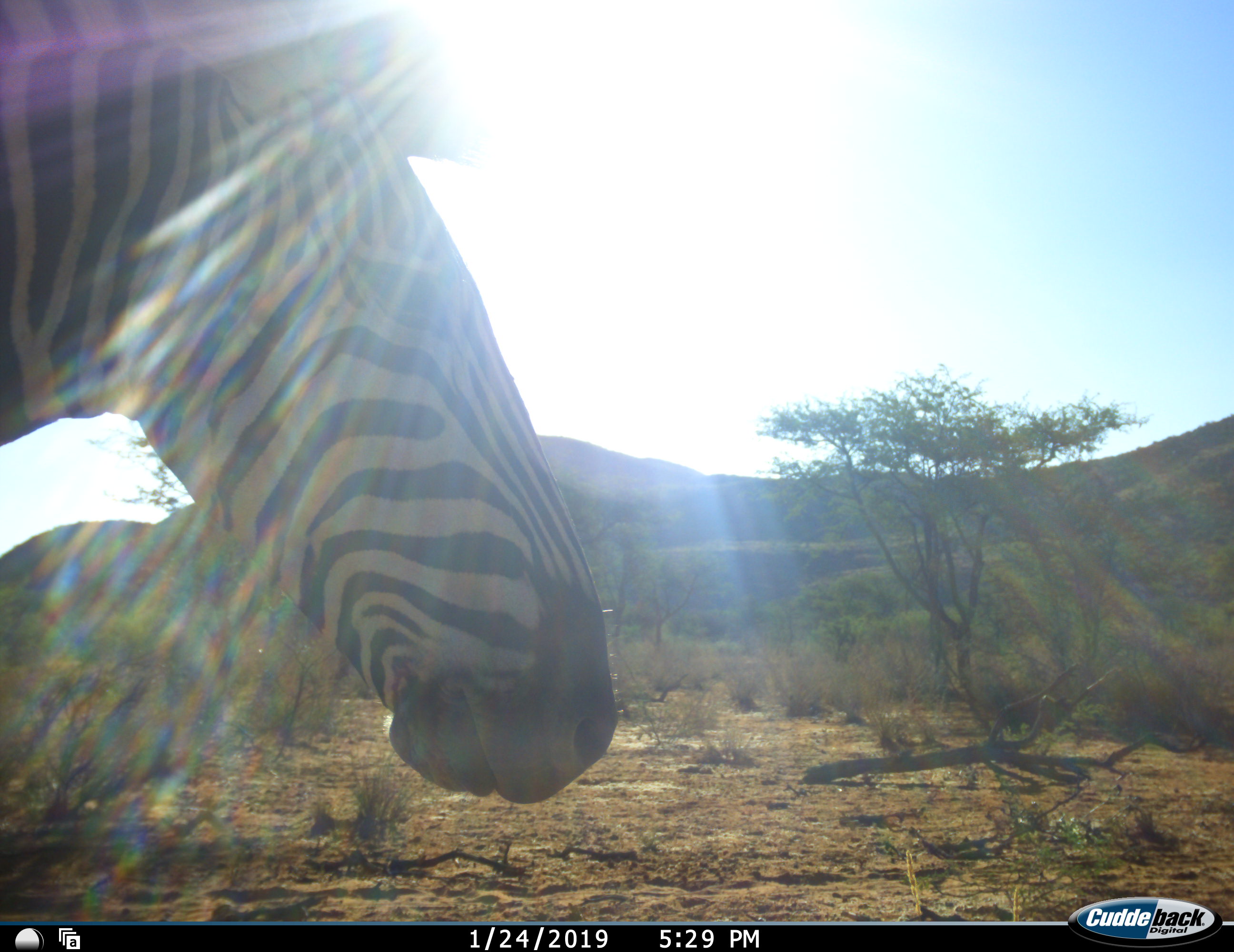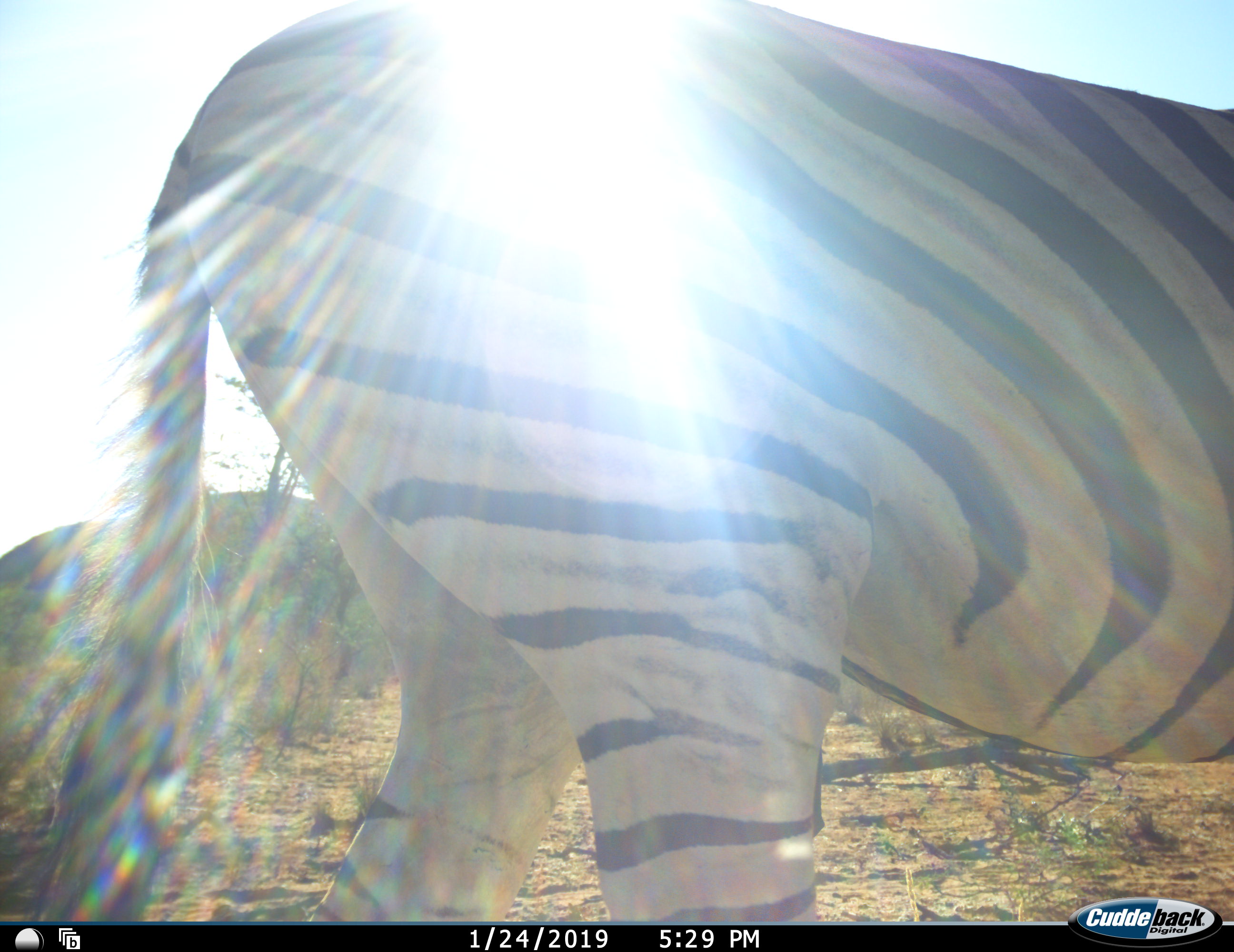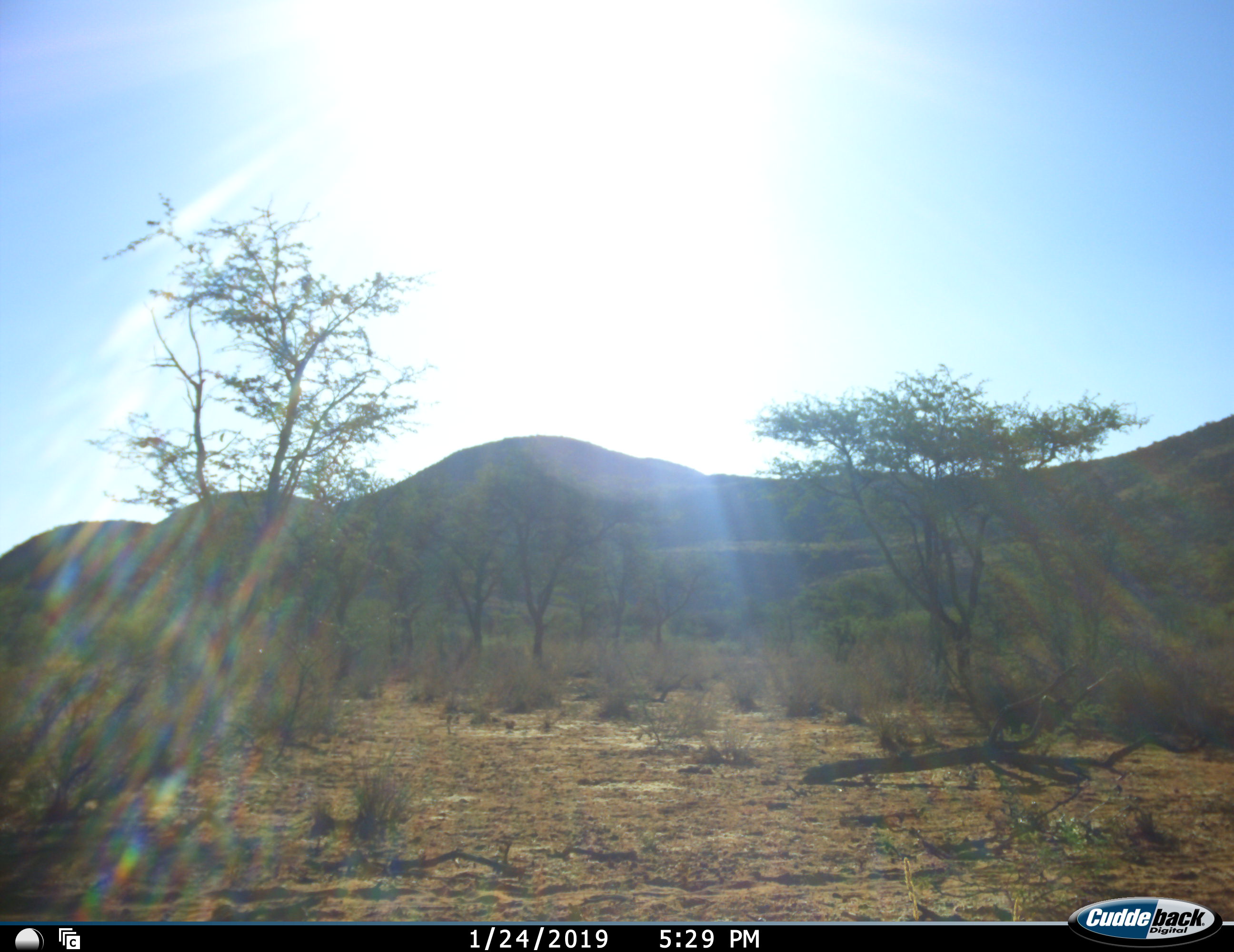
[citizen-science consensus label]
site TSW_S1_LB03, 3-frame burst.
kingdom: Animalia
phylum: Chordata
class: Mammalia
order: Perissodactyla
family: Equidae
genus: Equus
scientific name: Equus quagga burchellii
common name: burchell's zebra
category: zebraburchells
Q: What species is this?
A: Zebraburchells (burchell's zebra) (Equus quagga burchellii).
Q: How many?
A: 1.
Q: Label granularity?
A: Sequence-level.